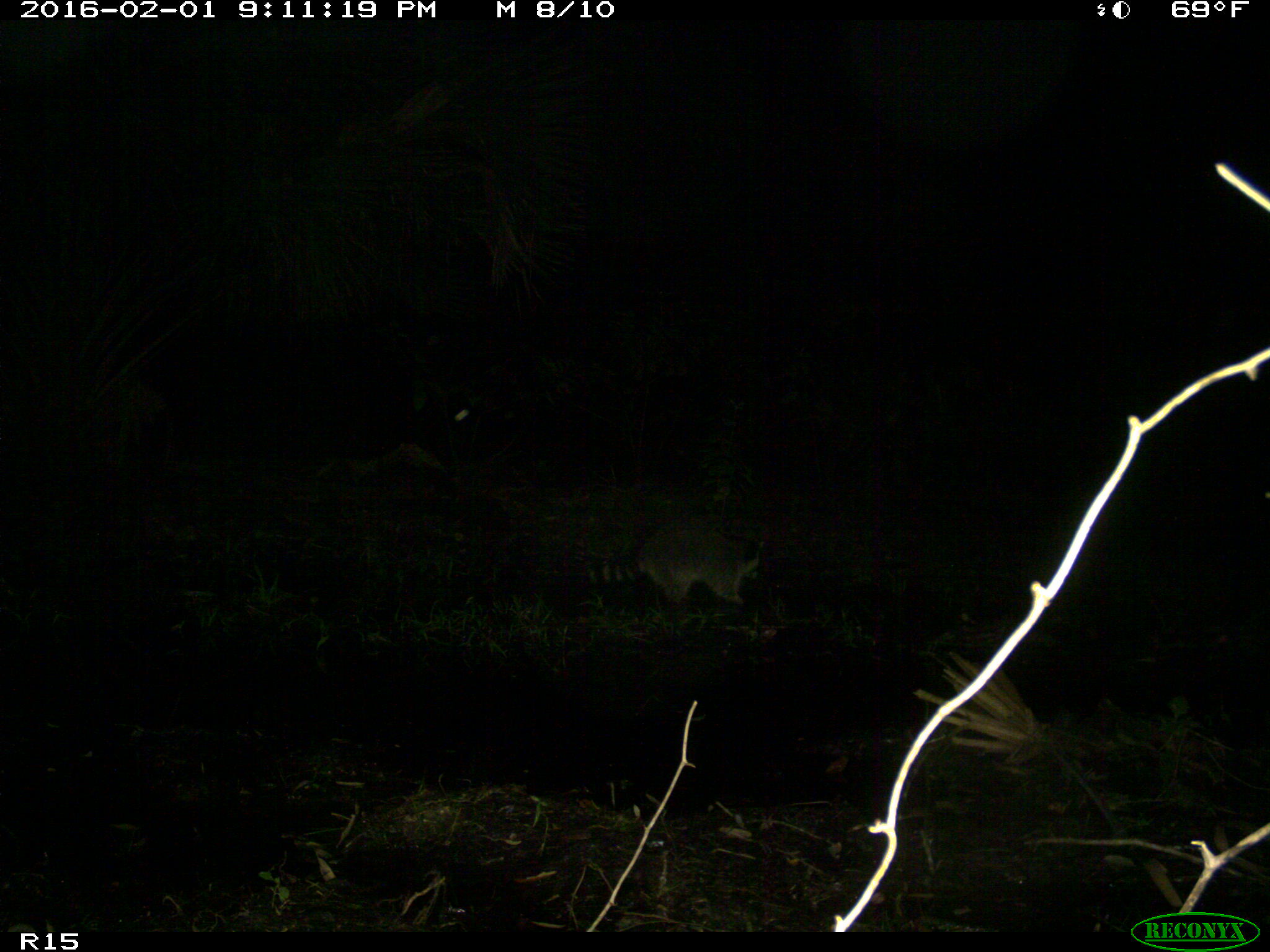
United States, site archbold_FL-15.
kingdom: Animalia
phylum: Chordata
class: Mammalia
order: Carnivora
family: Procyonidae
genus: Procyon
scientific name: Procyon lotor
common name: common raccoon